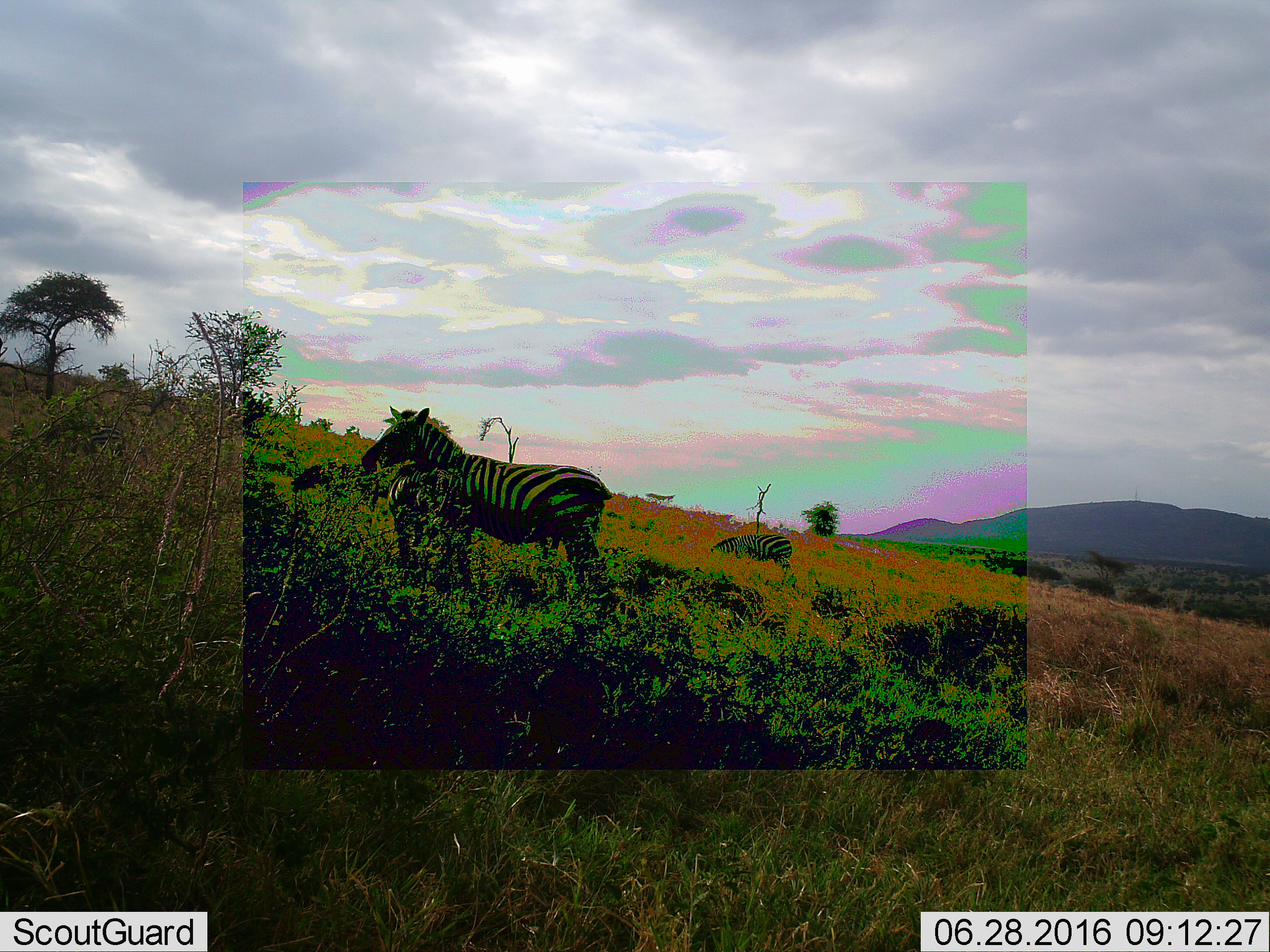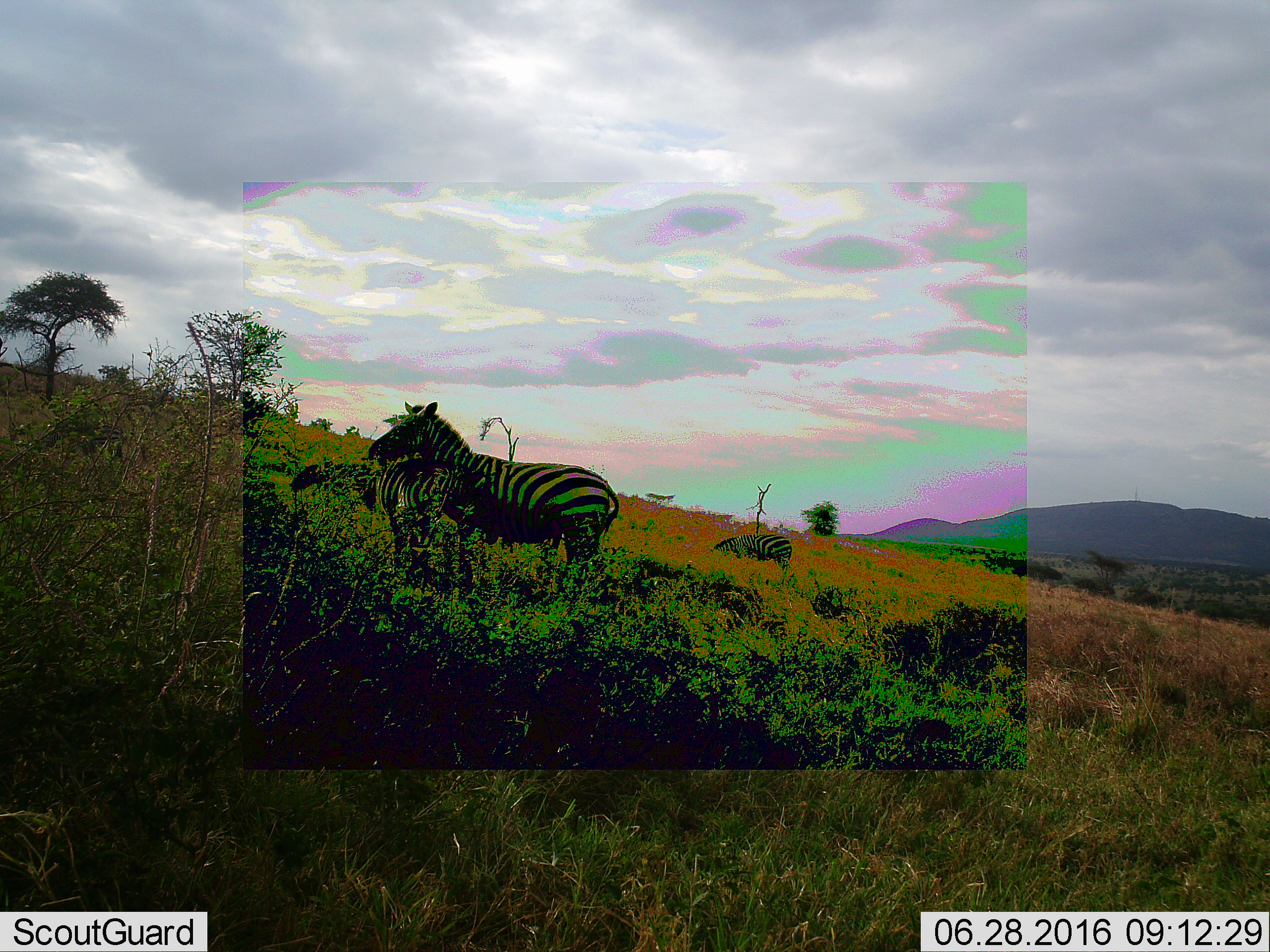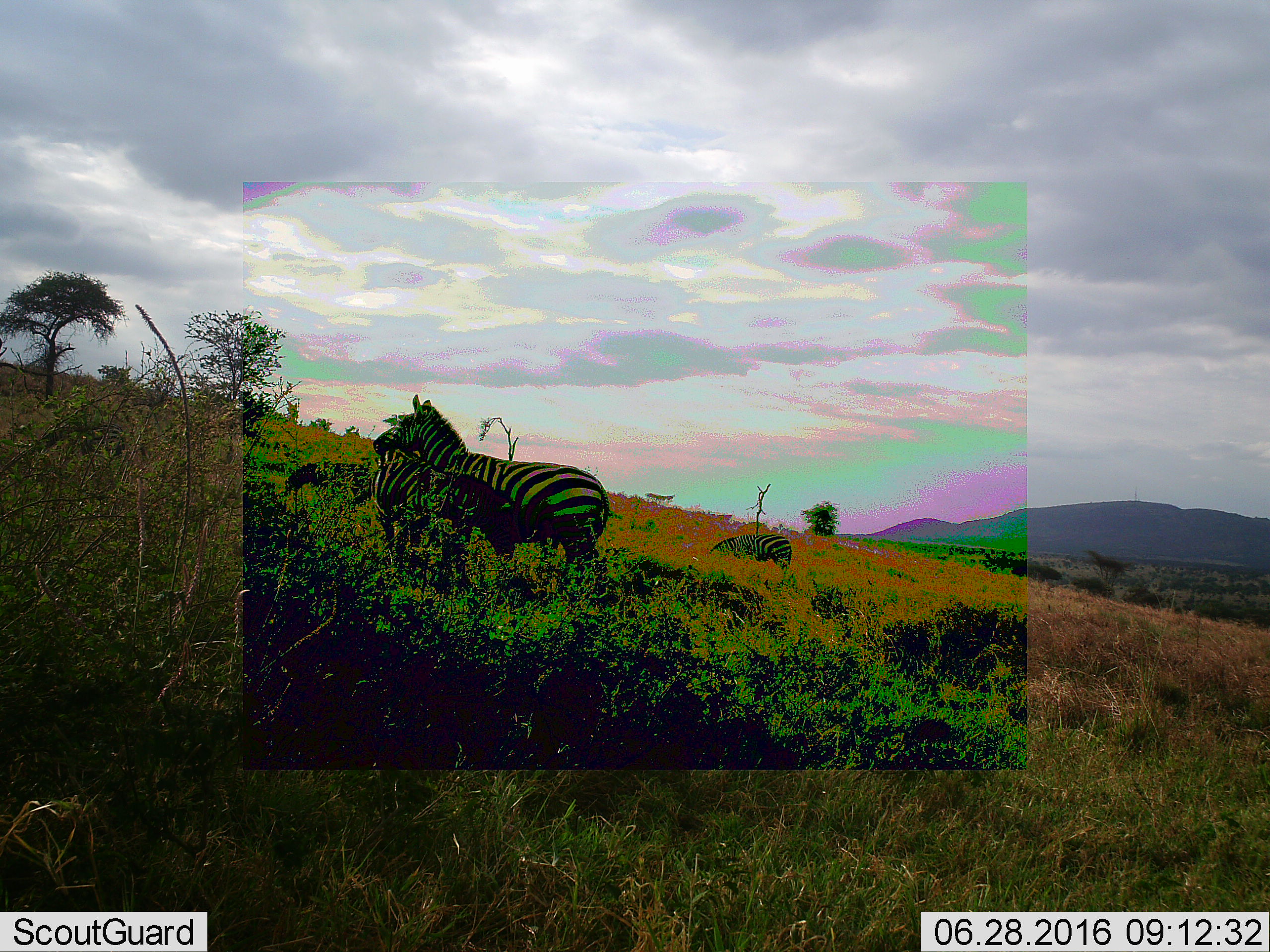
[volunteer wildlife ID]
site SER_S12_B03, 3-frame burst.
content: unidentified animal